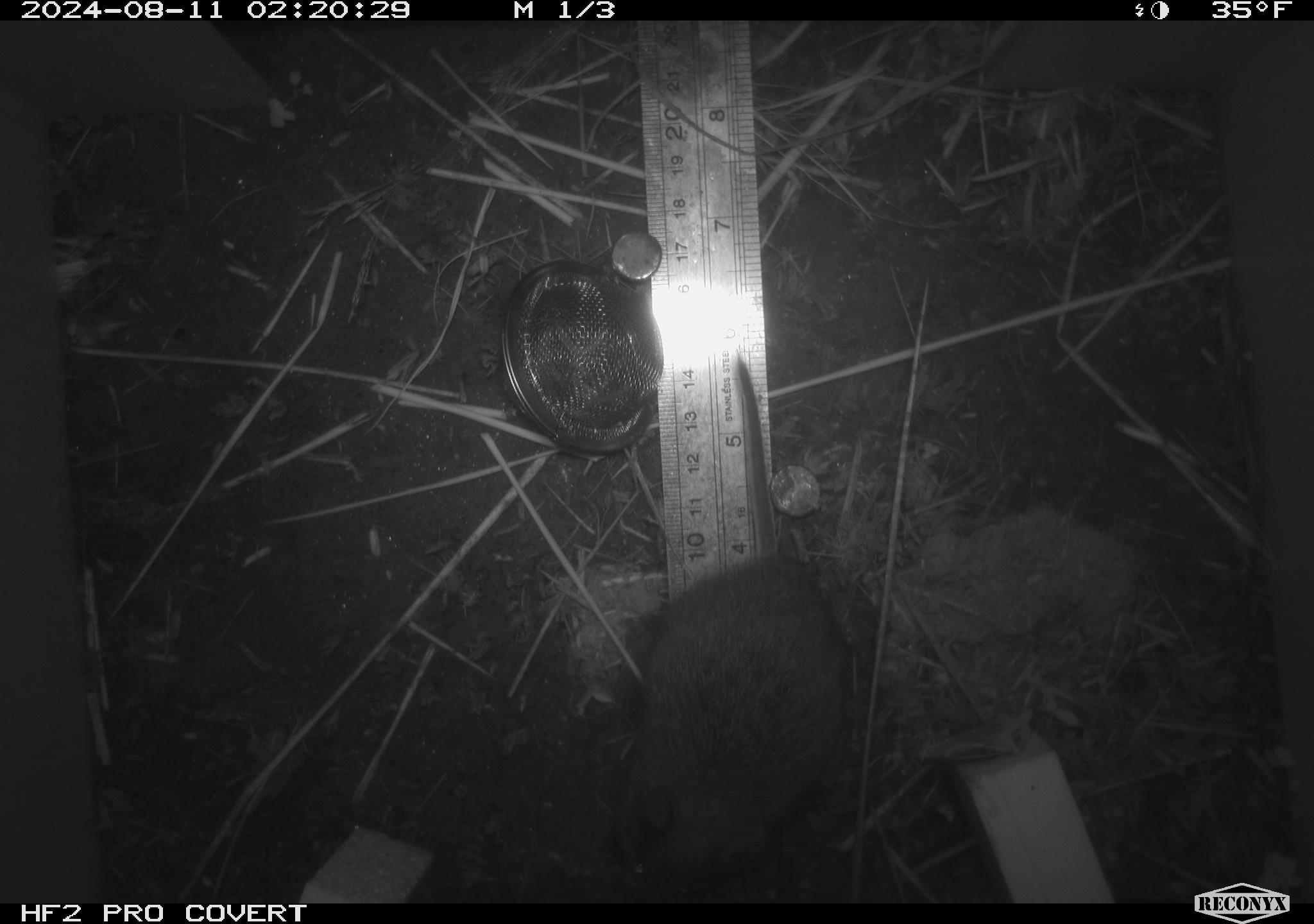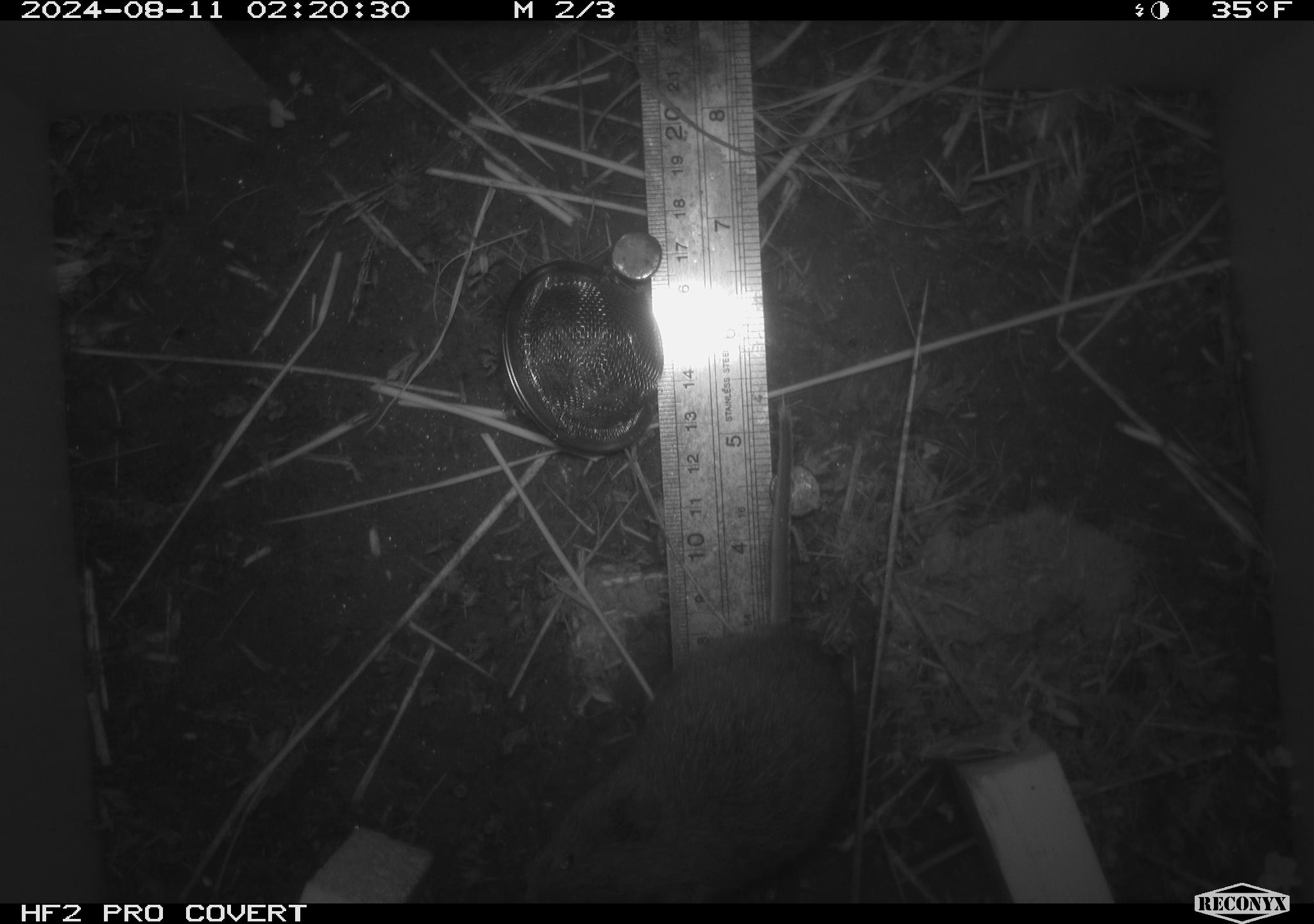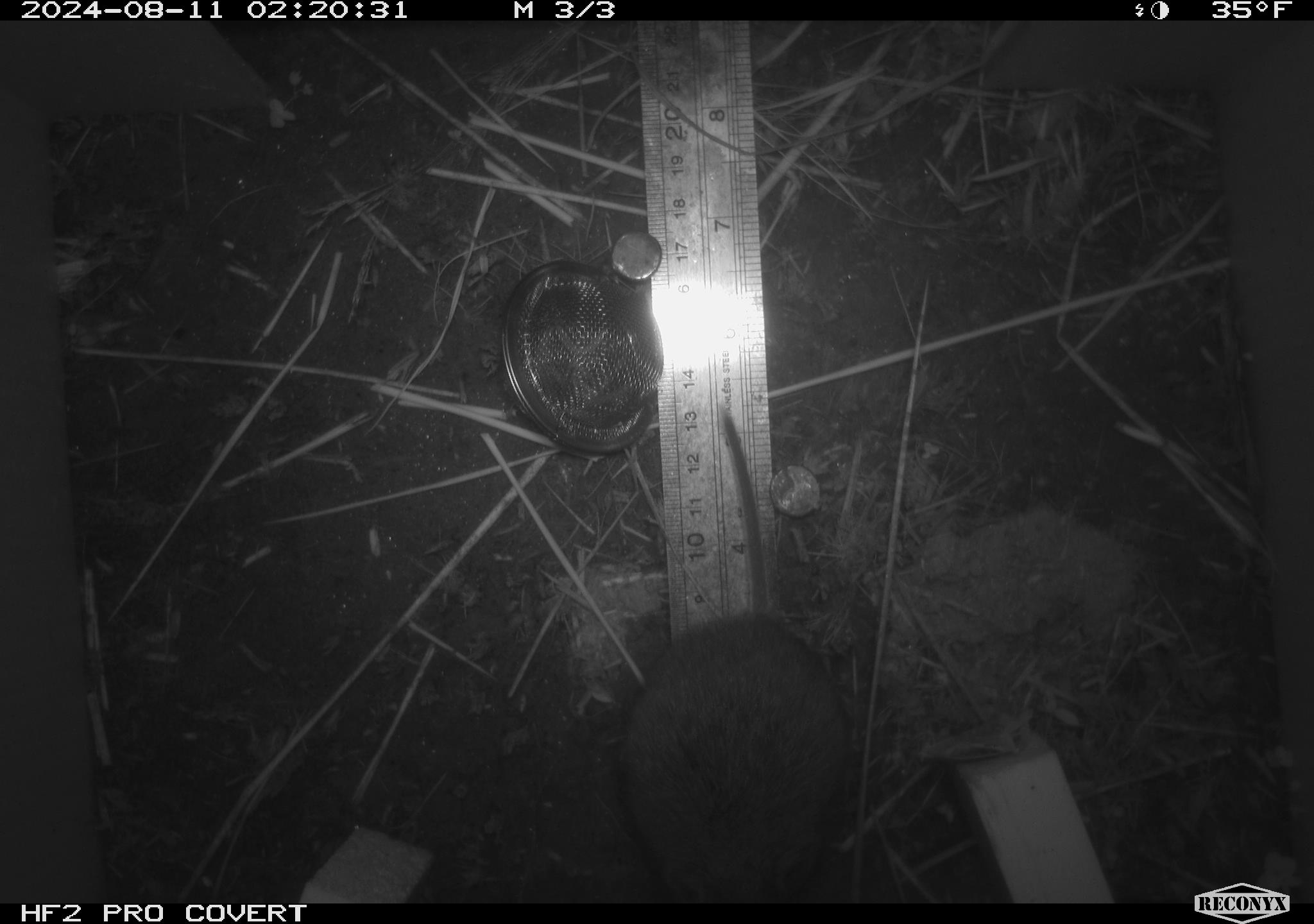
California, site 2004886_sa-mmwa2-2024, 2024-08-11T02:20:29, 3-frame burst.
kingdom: Animalia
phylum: Chordata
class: Mammalia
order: Rodentia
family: Cricetidae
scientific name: Arvicolinae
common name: voles, lemmings, and muskrats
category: arvicolinae subfamily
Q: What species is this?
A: Arvicolinae subfamily (voles, lemmings, and muskrats) (Arvicolinae).